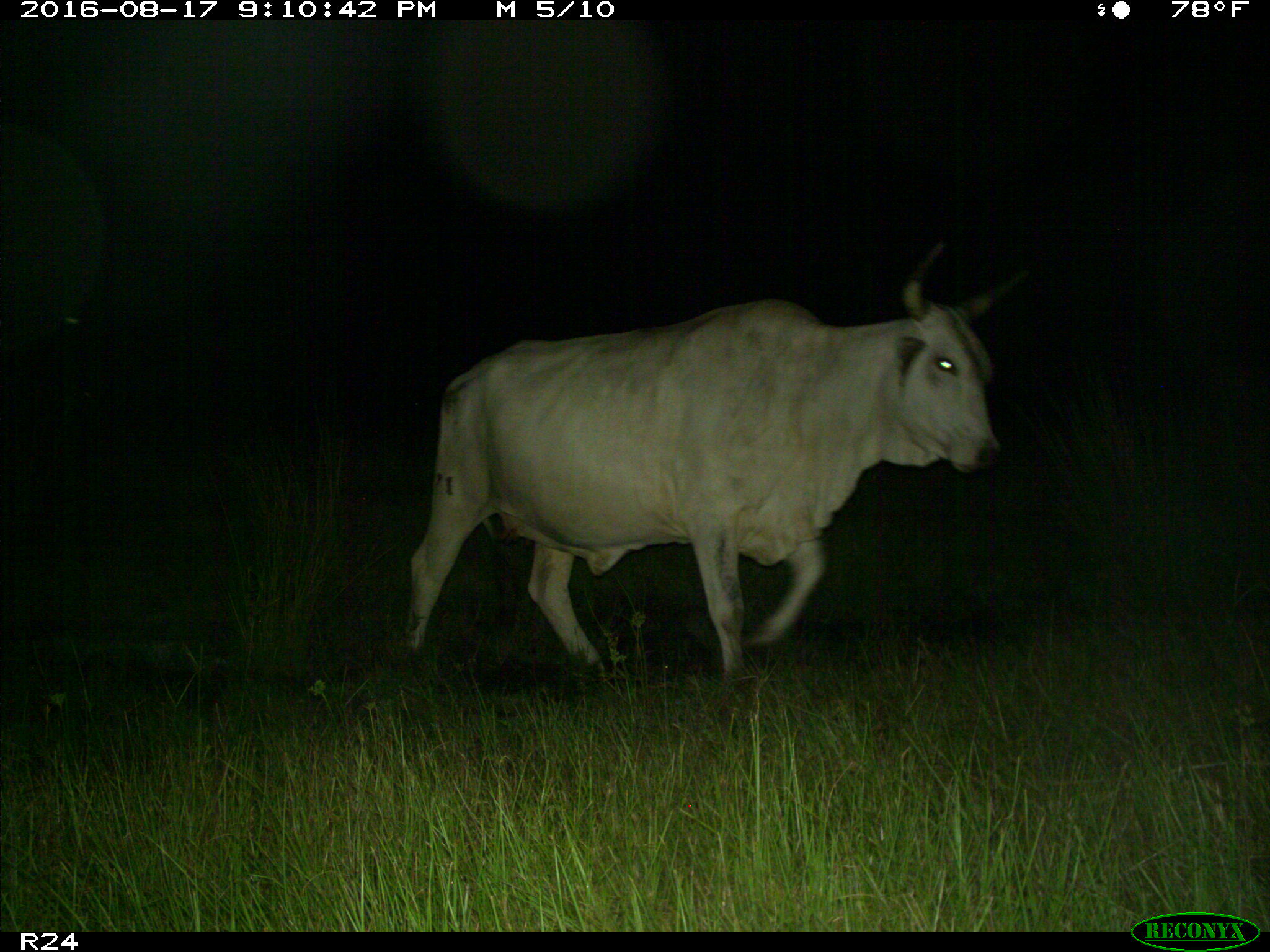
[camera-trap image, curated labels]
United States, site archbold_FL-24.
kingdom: Animalia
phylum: Chordata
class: Mammalia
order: Artiodactyla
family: Bovidae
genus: Bos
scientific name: Bos taurus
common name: domestic cow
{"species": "Bos taurus (domestic cow)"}